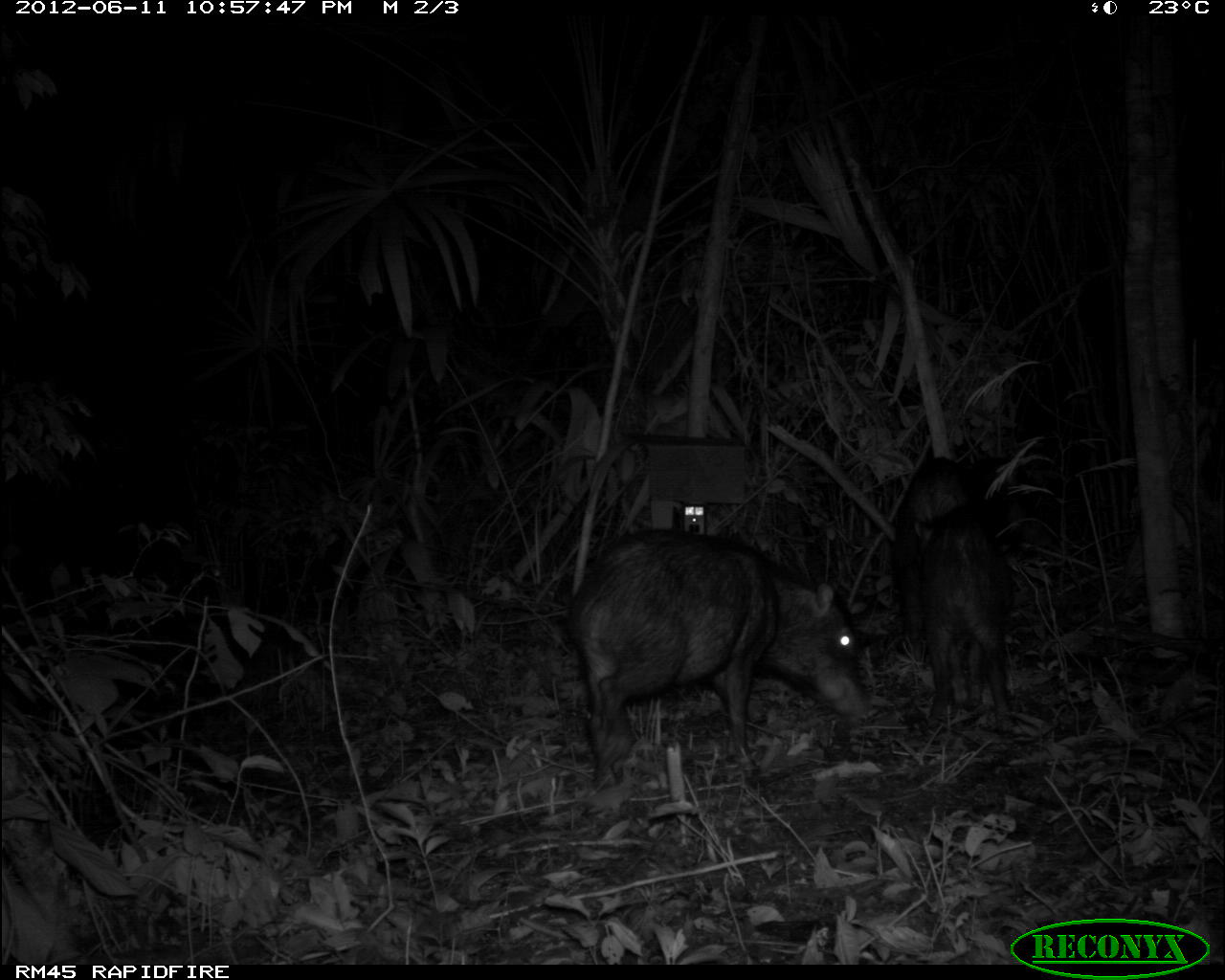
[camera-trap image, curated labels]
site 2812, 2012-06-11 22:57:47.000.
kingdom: Animalia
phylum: Chordata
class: Mammalia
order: Artiodactyla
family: Tayassuidae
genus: Tayassu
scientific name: Tayassu pecari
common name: white-lipped peccary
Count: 18.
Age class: adult.